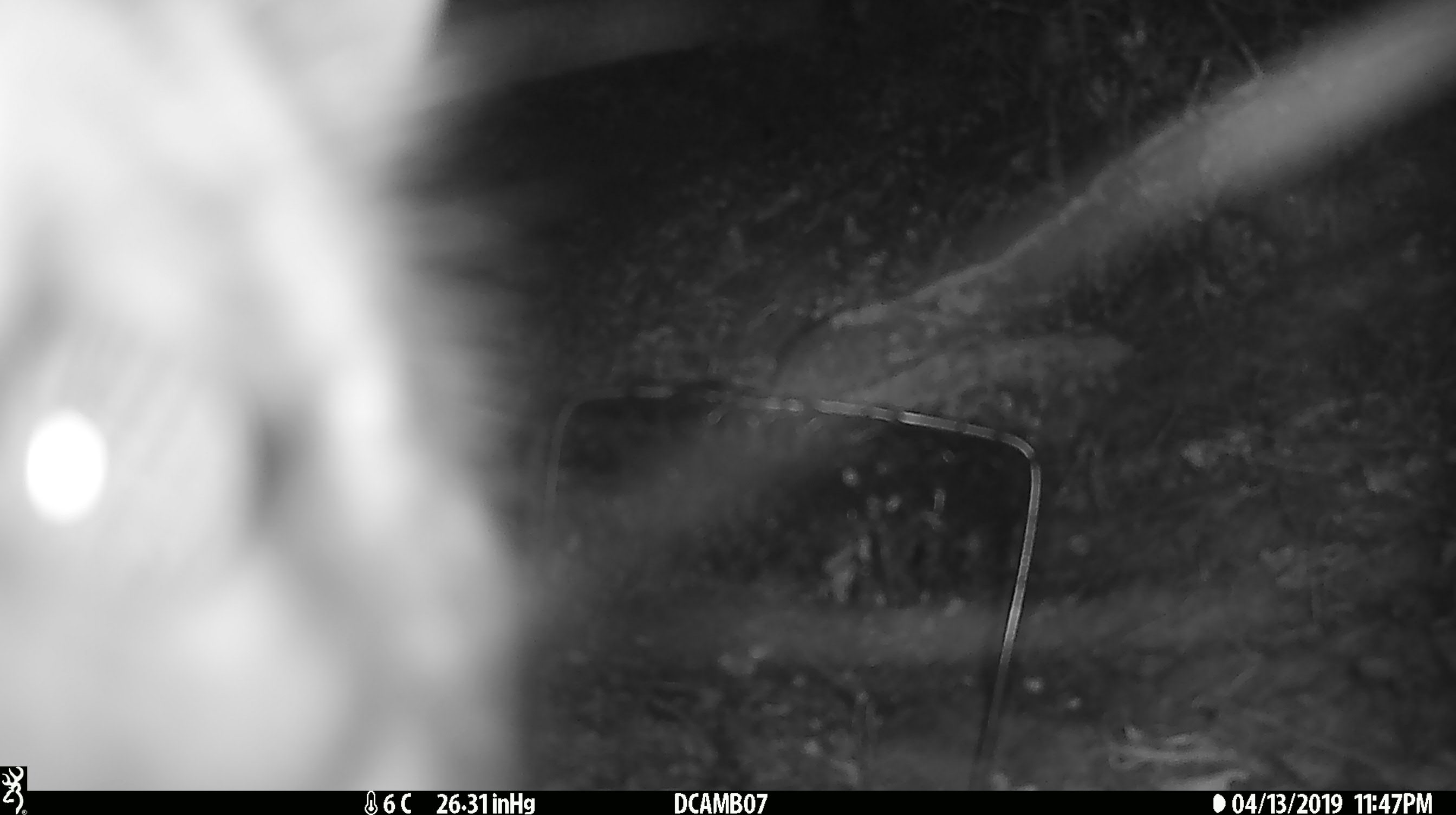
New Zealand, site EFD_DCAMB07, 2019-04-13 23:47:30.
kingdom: Animalia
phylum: Chordata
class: Mammalia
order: Diprotodontia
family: Phalangeridae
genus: Trichosurus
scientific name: Trichosurus vulpecula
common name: common brushtail possum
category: possum